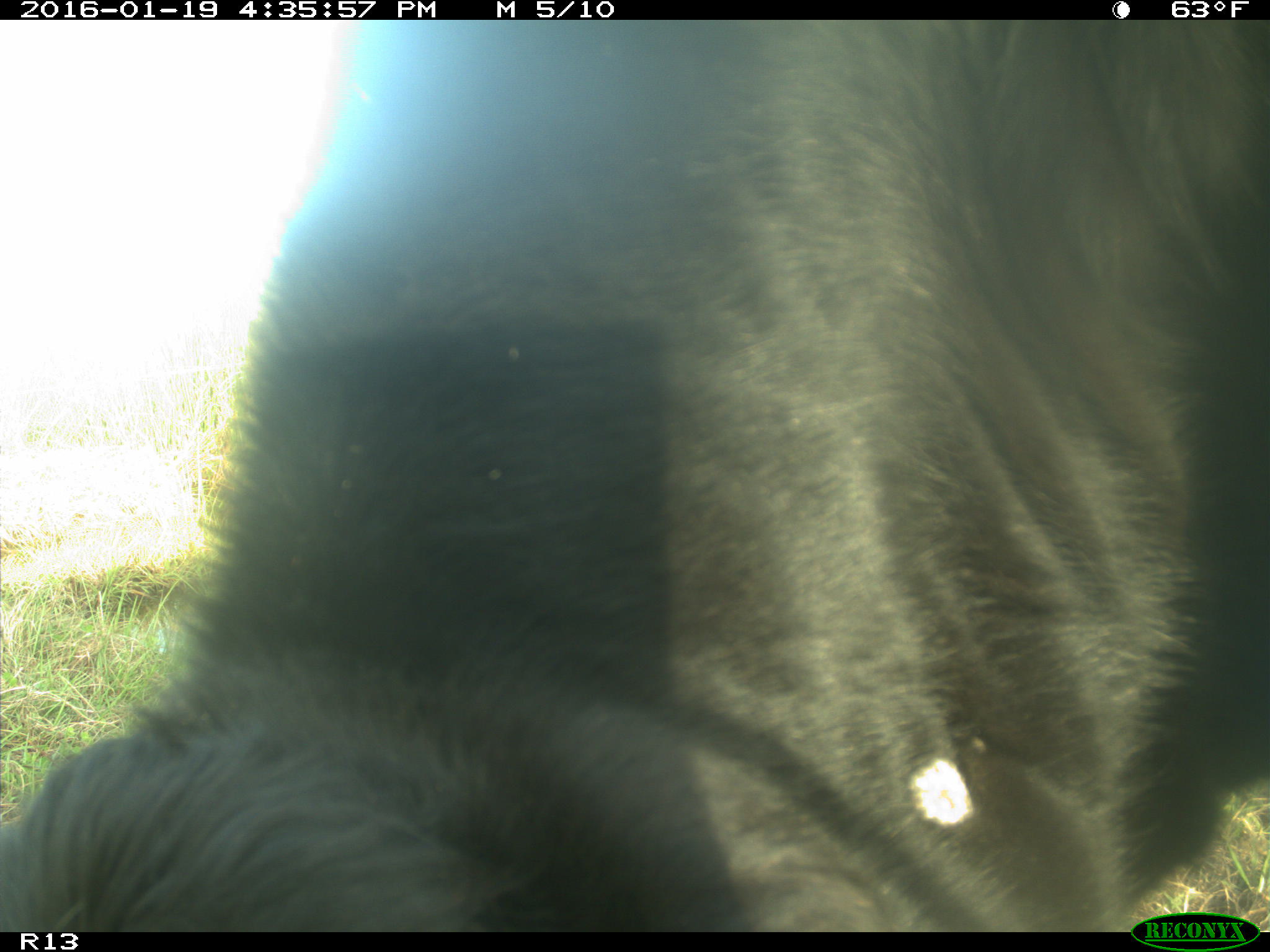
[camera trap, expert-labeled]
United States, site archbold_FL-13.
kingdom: Animalia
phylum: Chordata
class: Mammalia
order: Artiodactyla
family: Bovidae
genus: Bos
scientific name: Bos taurus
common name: domestic cow